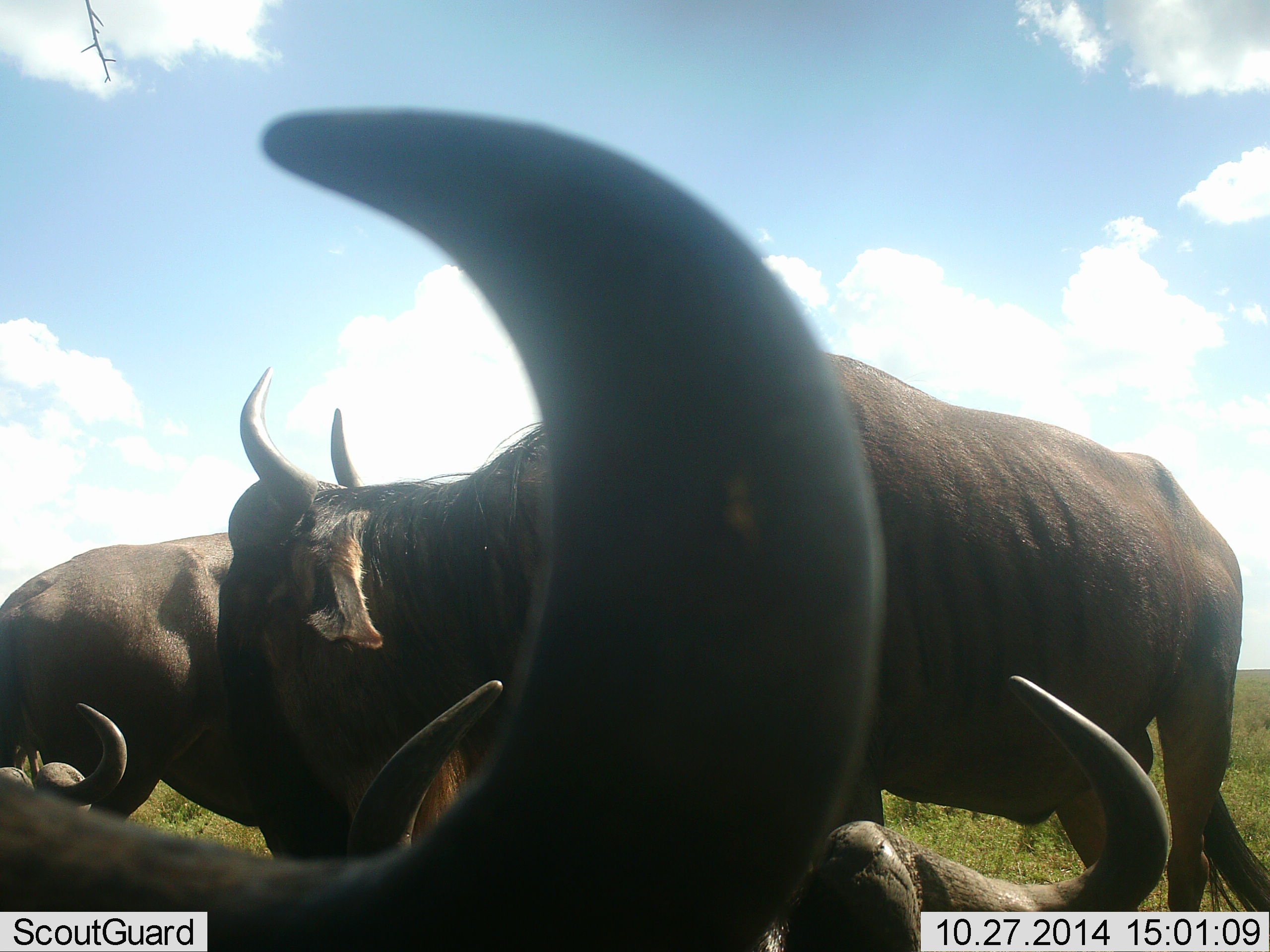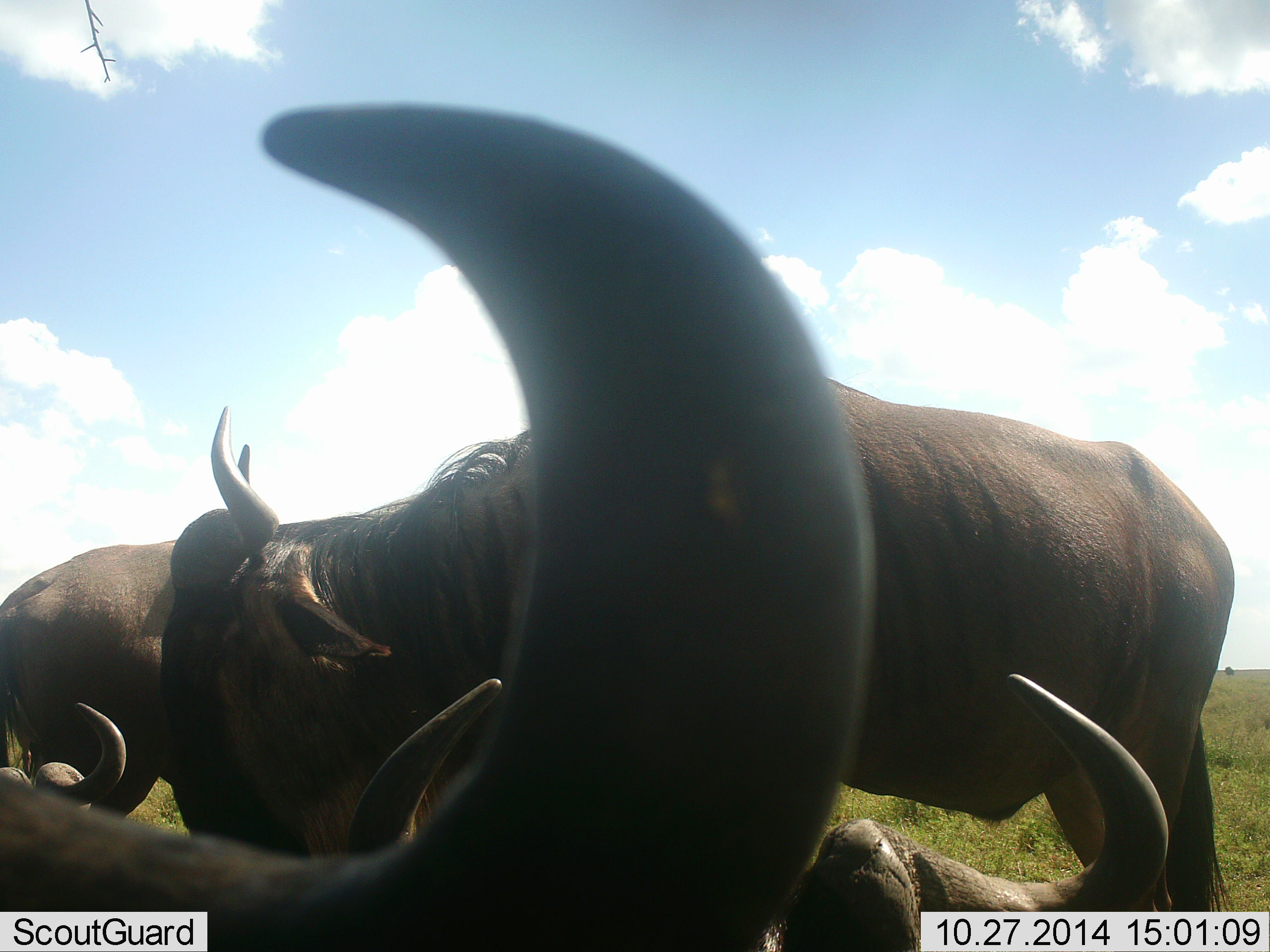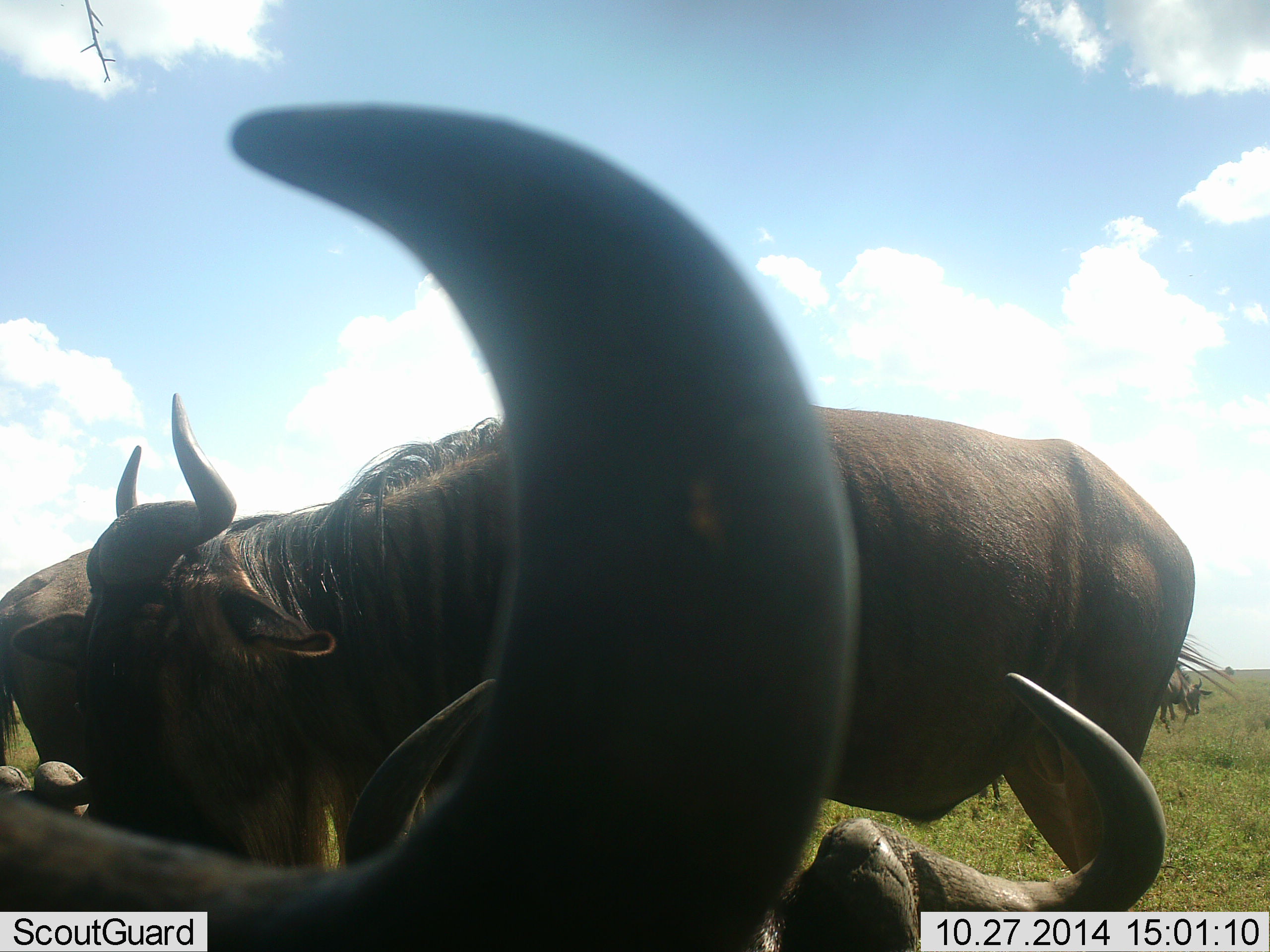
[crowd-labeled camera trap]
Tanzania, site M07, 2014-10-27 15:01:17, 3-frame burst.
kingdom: Animalia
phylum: Chordata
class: Mammalia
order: Artiodactyla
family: Bovidae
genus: Connochaetes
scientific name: Connochaetes taurinus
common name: blue wildebeest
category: wildebeest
Wildebeest (blue wildebeest) (Connochaetes taurinus), count 5. Behavior (volunteer vote fractions): standing 90%, resting 90%, moving 0%, interacting 0%. Young present (vote fraction): 0%. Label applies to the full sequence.